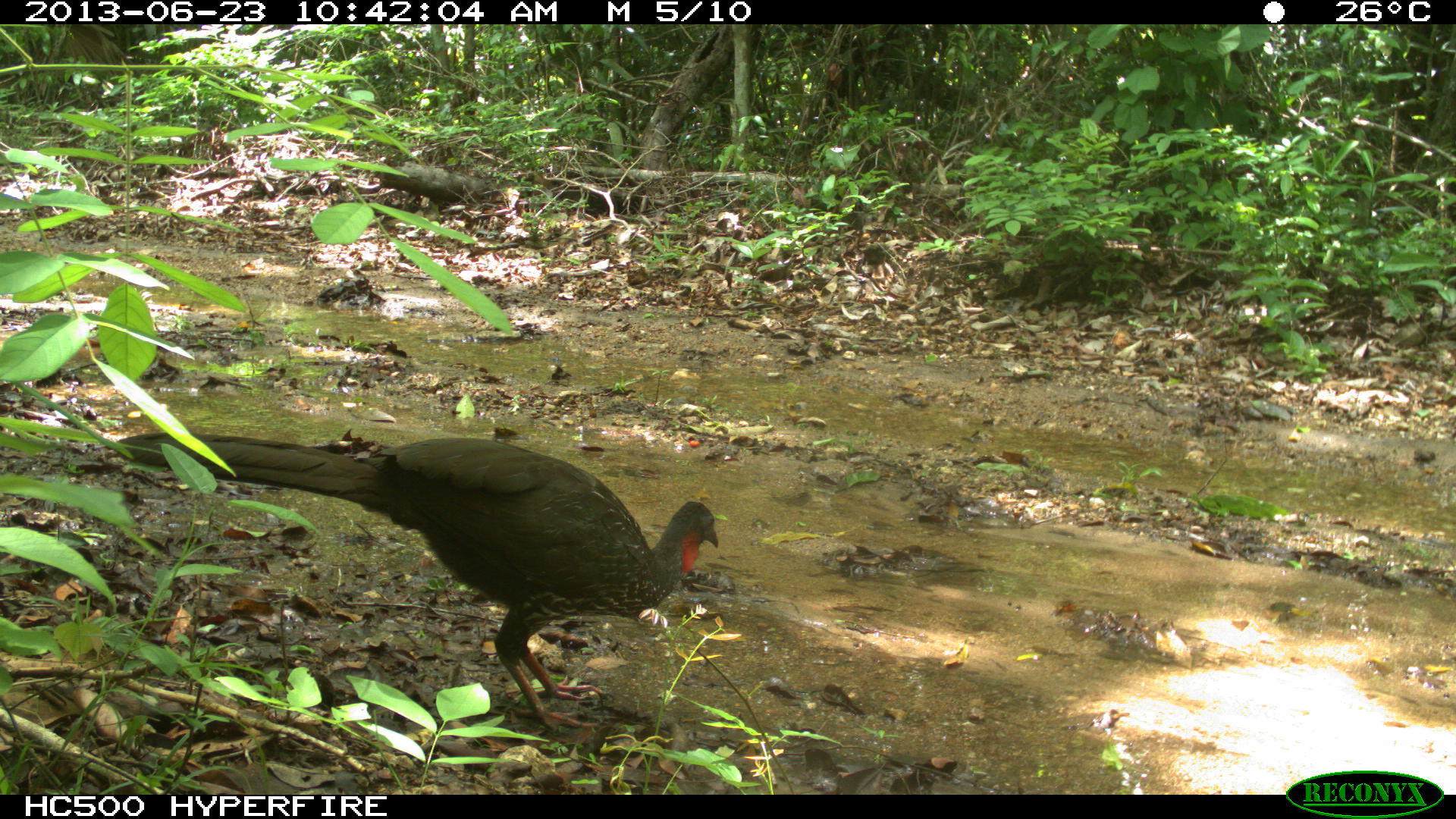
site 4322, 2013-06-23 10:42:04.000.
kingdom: Animalia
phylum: Chordata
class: Aves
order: Galliformes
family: Cracidae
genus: Penelope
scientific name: Penelope purpurascens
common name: crested guan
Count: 1.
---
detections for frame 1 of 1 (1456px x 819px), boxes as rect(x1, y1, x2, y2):
penelope purpurascens: rect(101, 431, 719, 736)